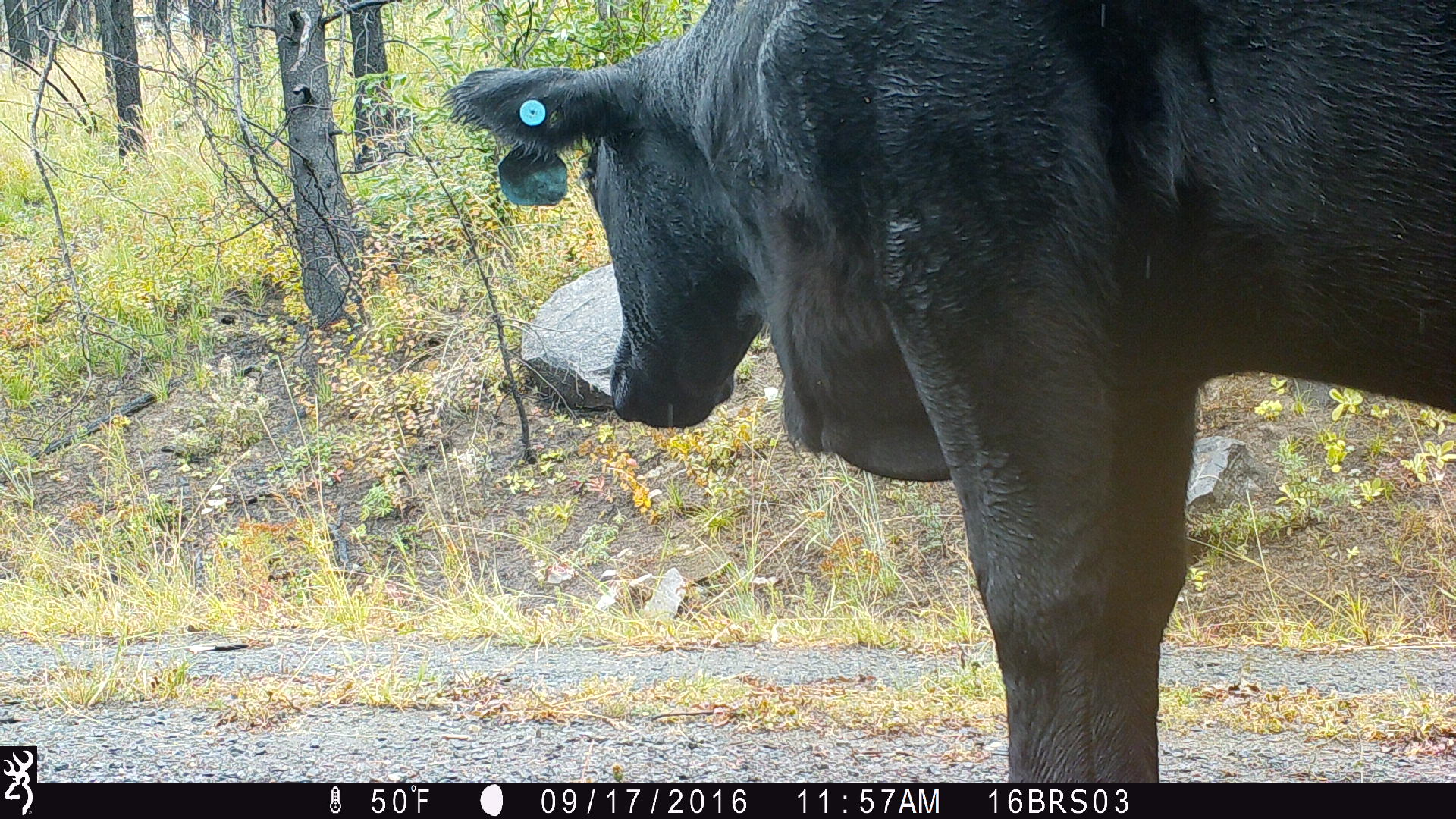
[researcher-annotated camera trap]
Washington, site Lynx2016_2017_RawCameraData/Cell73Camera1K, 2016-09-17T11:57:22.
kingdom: Animalia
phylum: Chordata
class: Mammalia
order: Artiodactyla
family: Bovidae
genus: Bos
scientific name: Bos taurus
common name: domestic cattle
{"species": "domestic cattle (Bos taurus)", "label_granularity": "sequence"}